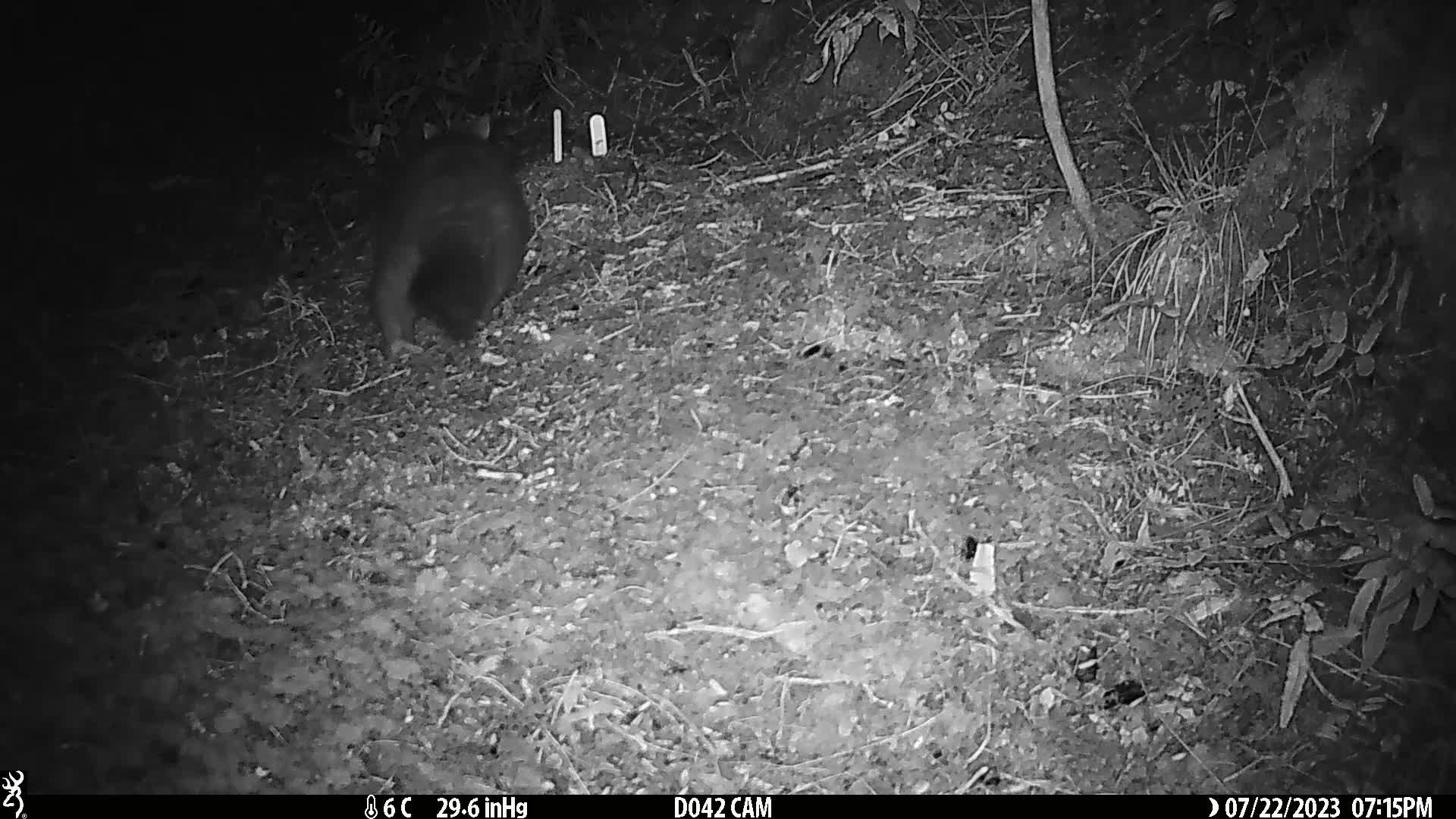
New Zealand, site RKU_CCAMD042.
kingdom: Animalia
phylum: Chordata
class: Mammalia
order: Diprotodontia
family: Phalangeridae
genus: Trichosurus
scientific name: Trichosurus vulpecula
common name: common brushtail possum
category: possum